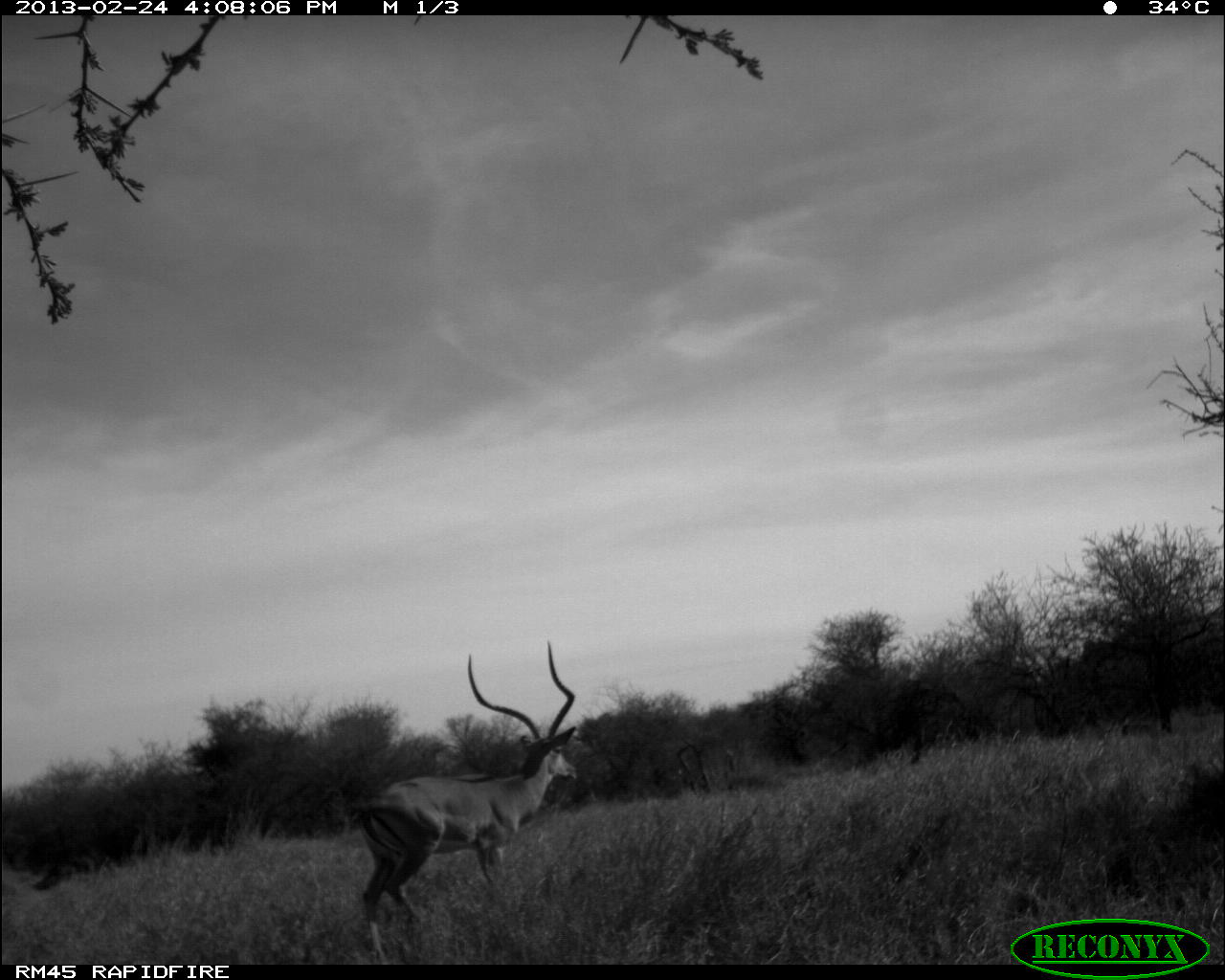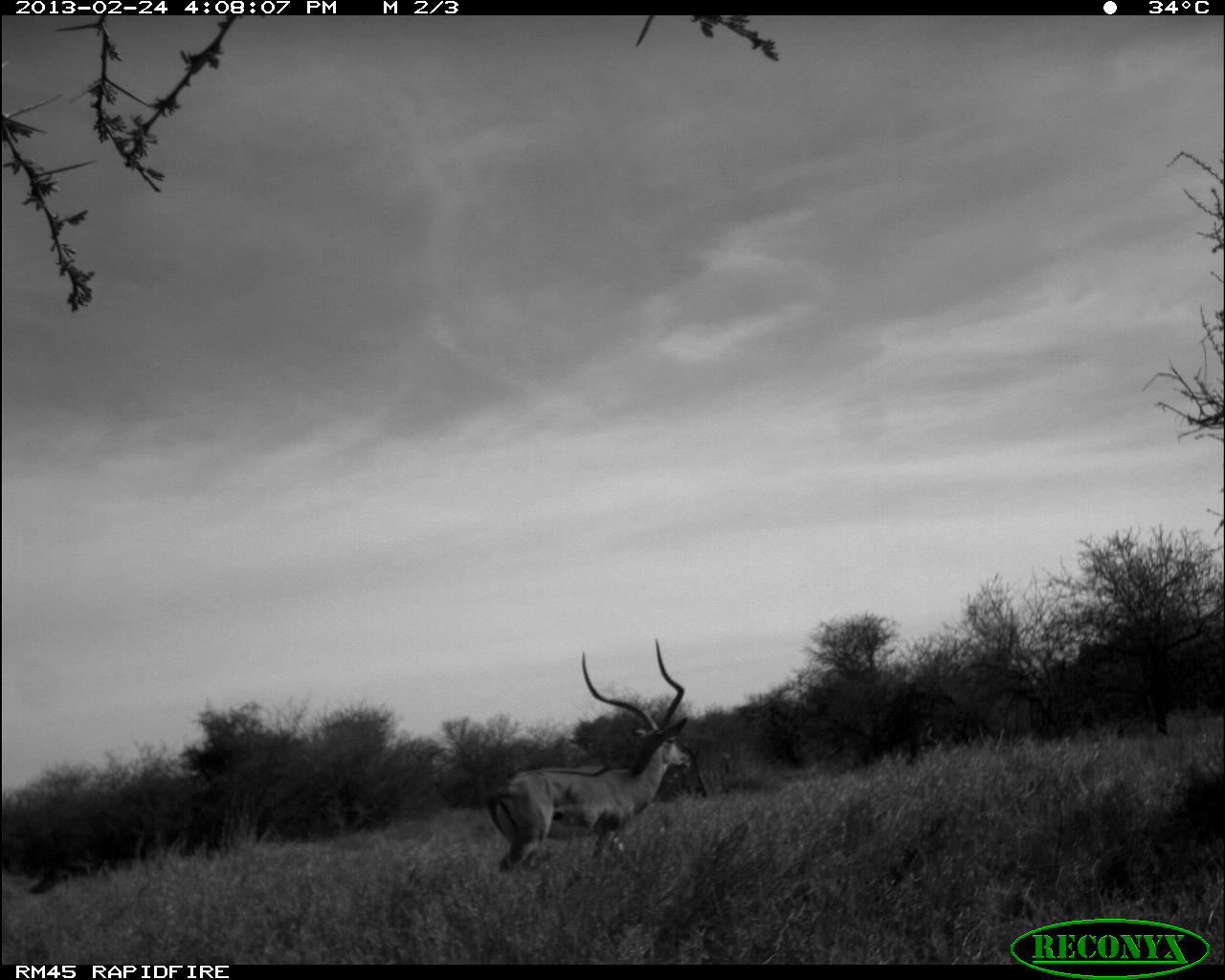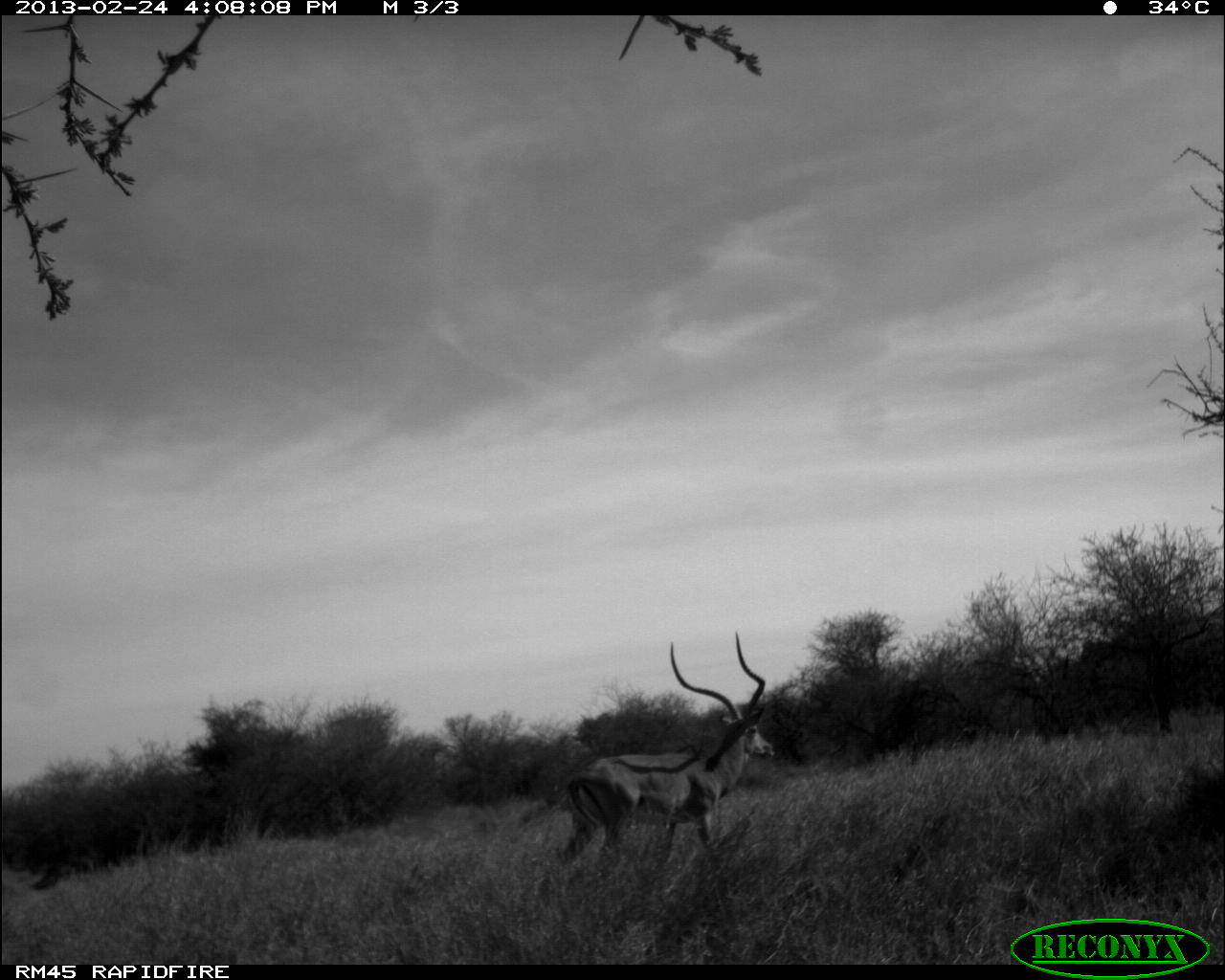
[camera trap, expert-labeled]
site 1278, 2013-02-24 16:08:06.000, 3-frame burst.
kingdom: Animalia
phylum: Chordata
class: Mammalia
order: Artiodactyla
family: Bovidae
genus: Aepyceros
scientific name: Aepyceros melampus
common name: impala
Aepyceros melampus (impala), count 1.